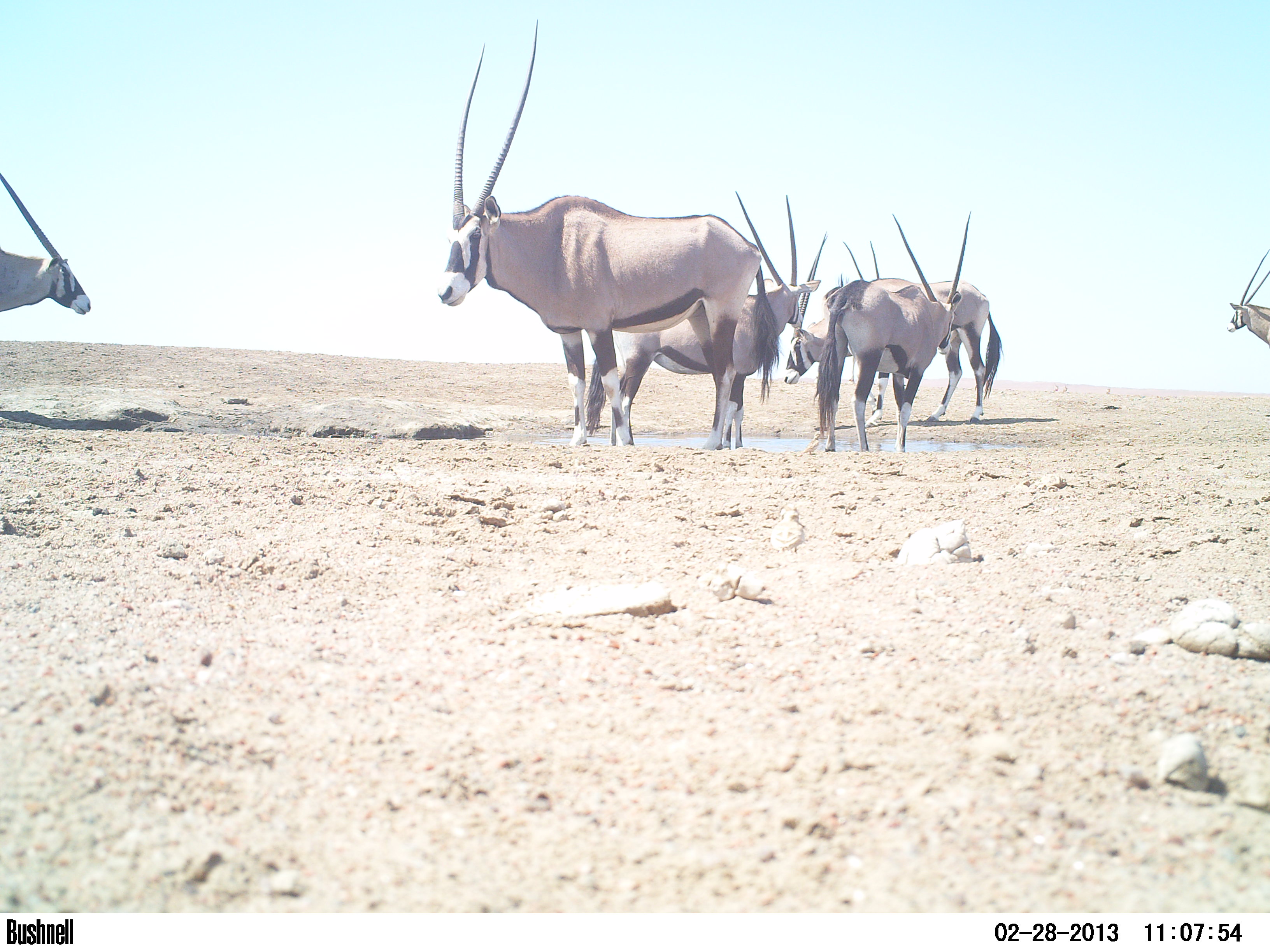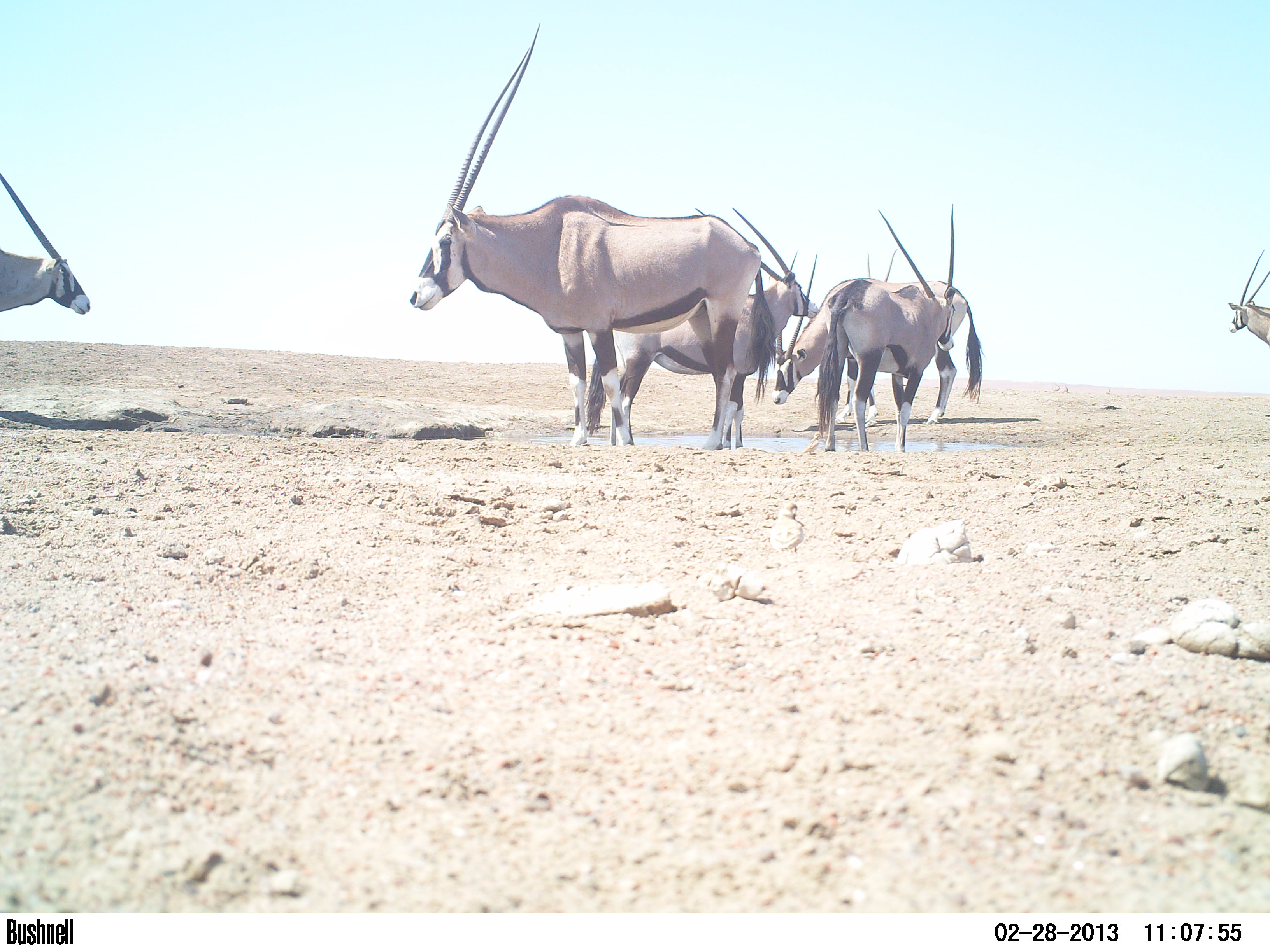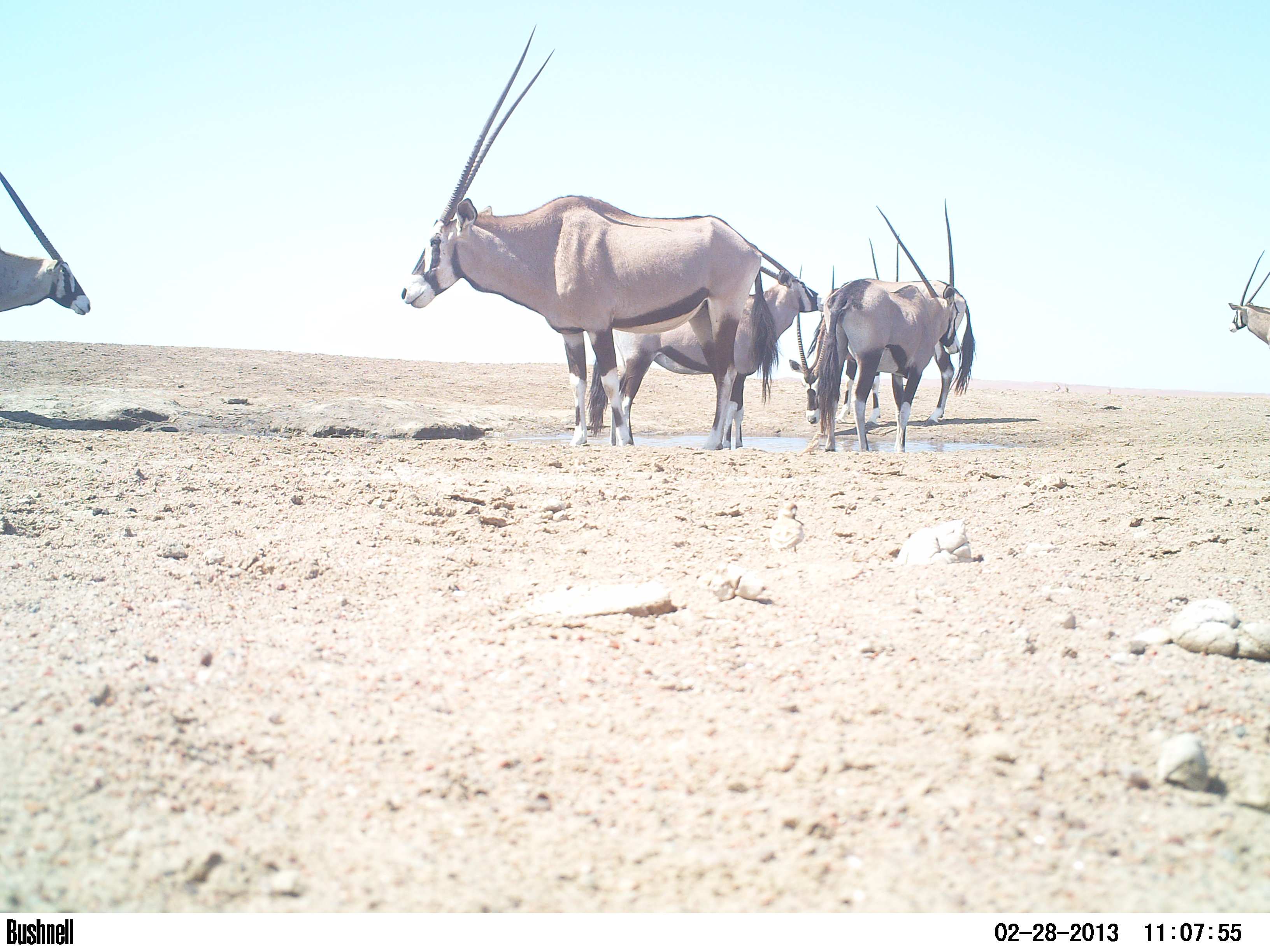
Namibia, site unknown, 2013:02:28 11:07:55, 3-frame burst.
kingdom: Animalia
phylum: Chordata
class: Mammalia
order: Artiodactyla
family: Bovidae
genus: Oryx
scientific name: Oryx gazella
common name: gemsbok